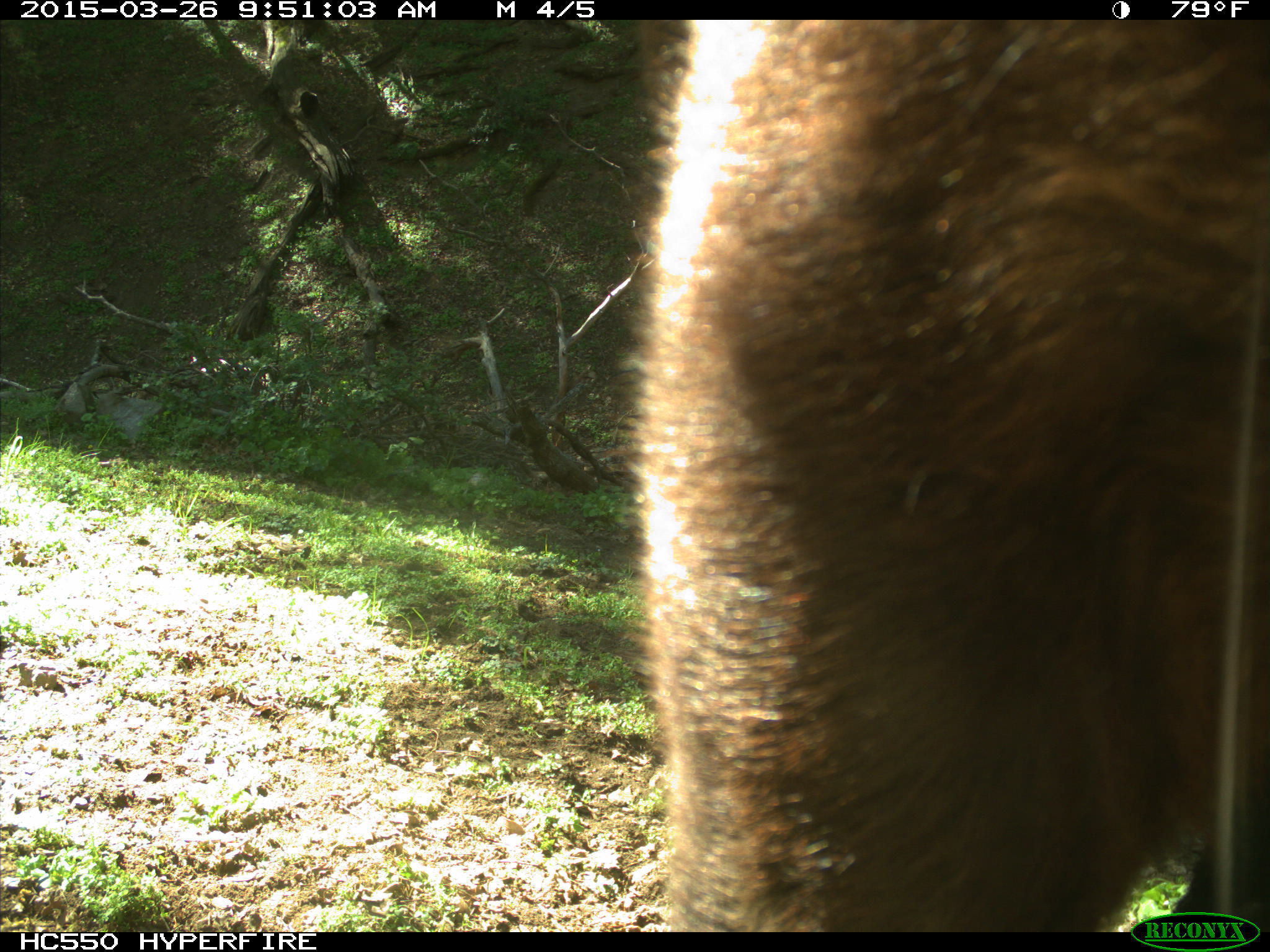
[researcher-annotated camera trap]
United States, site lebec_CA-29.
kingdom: Animalia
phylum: Chordata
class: Mammalia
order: Artiodactyla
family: Bovidae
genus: Bos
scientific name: Bos taurus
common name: domestic cow